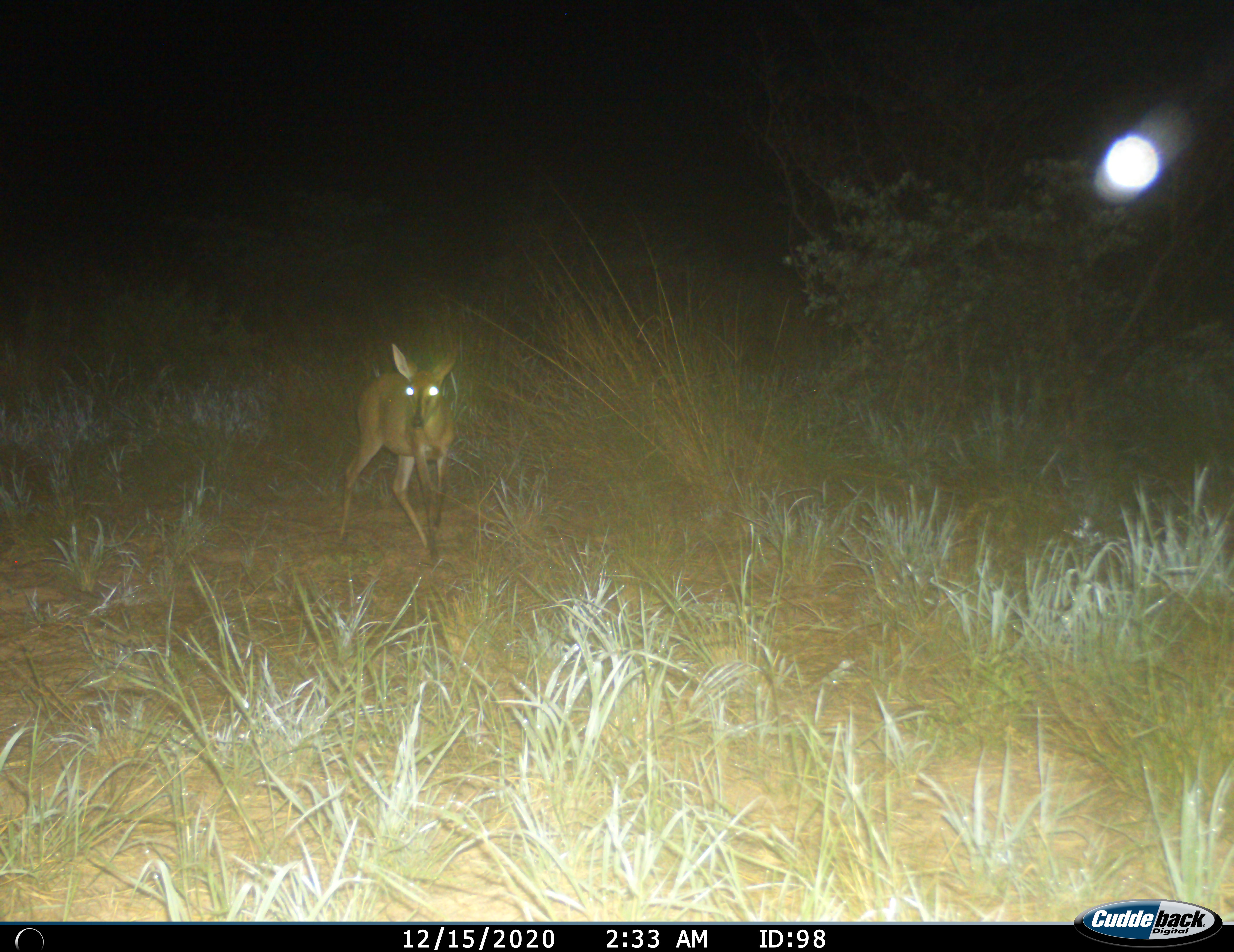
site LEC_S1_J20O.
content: unidentified animal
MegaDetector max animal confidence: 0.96